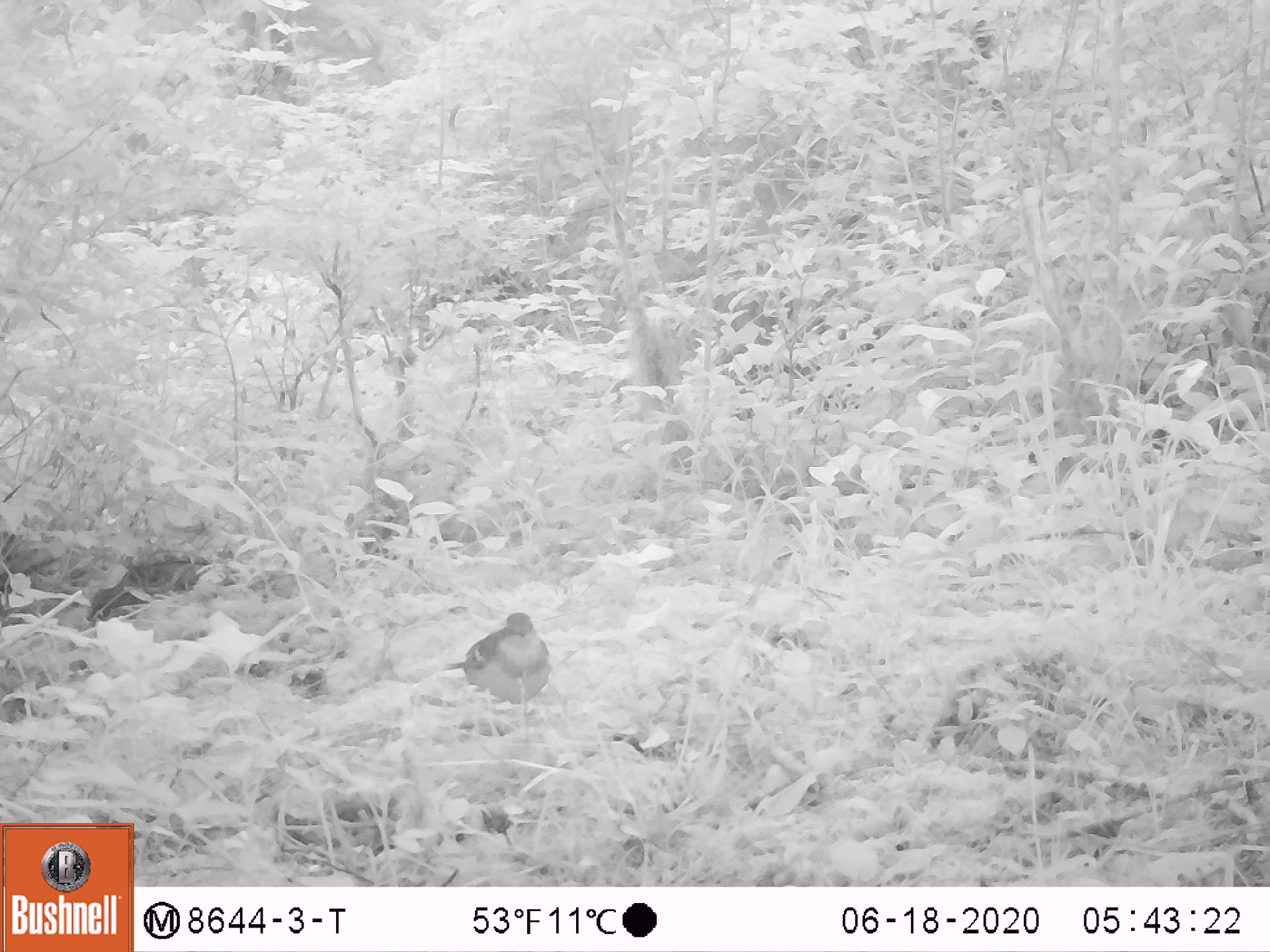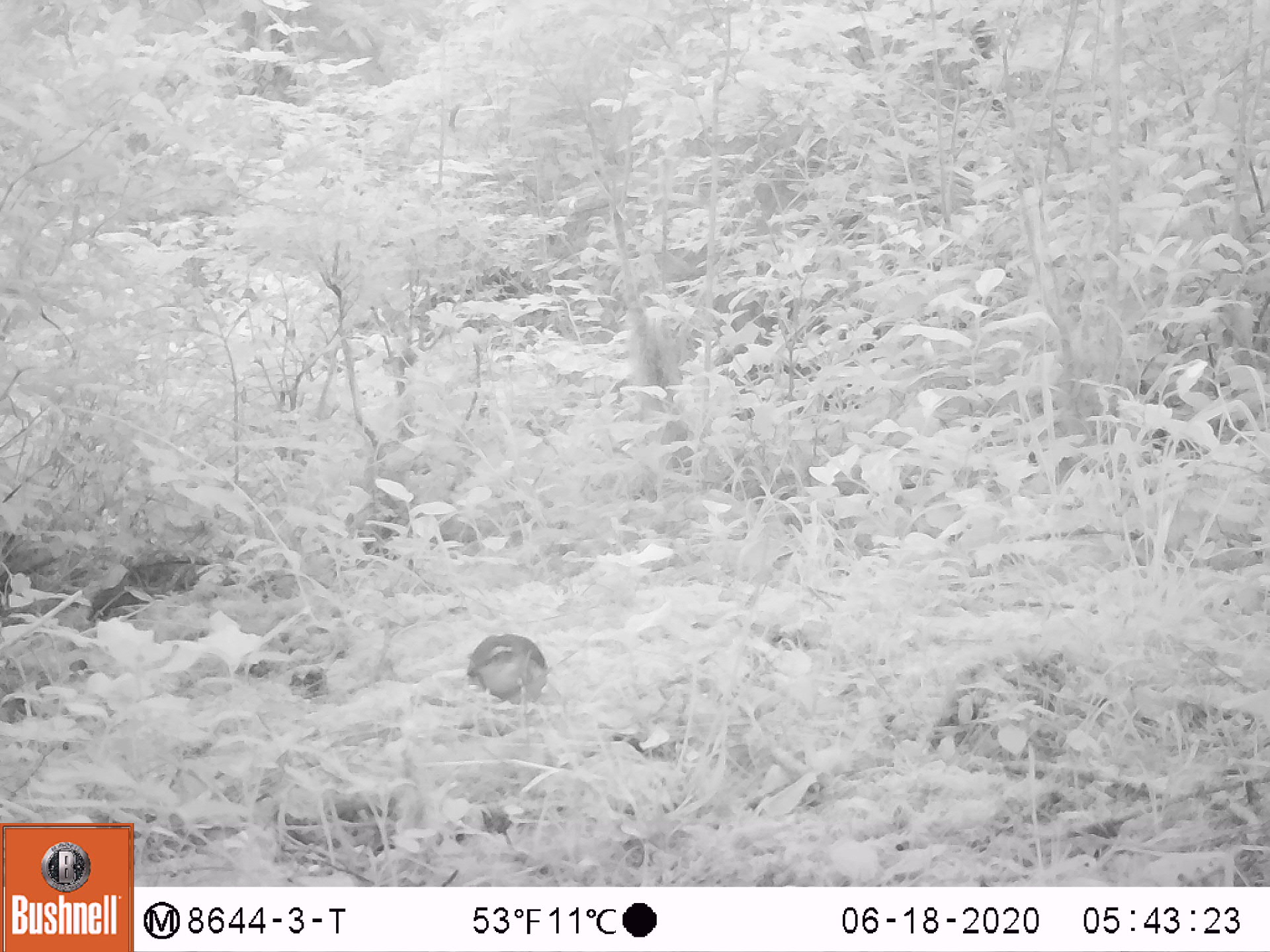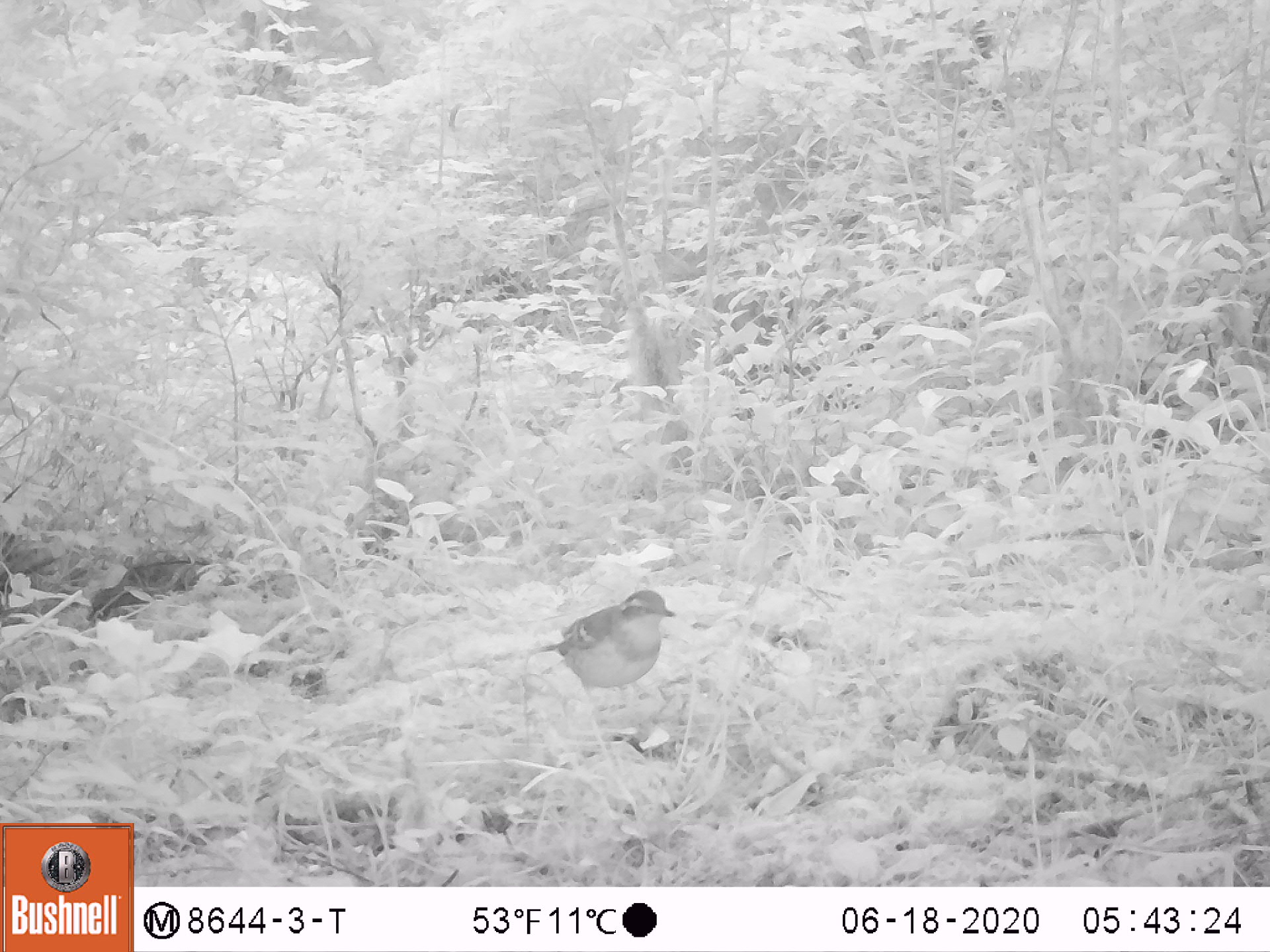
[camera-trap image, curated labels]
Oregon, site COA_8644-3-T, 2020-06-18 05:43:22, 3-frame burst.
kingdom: Animalia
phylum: Chordata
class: Aves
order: Passeriformes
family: Turdidae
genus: Ixoreus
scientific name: Ixoreus naevius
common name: varied thrush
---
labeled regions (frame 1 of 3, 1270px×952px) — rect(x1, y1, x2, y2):
varied thrush: rect(442, 608, 554, 731)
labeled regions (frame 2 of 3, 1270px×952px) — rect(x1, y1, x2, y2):
varied thrush: rect(451, 631, 551, 716)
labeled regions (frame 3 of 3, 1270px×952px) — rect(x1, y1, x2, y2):
varied thrush: rect(536, 588, 675, 716)